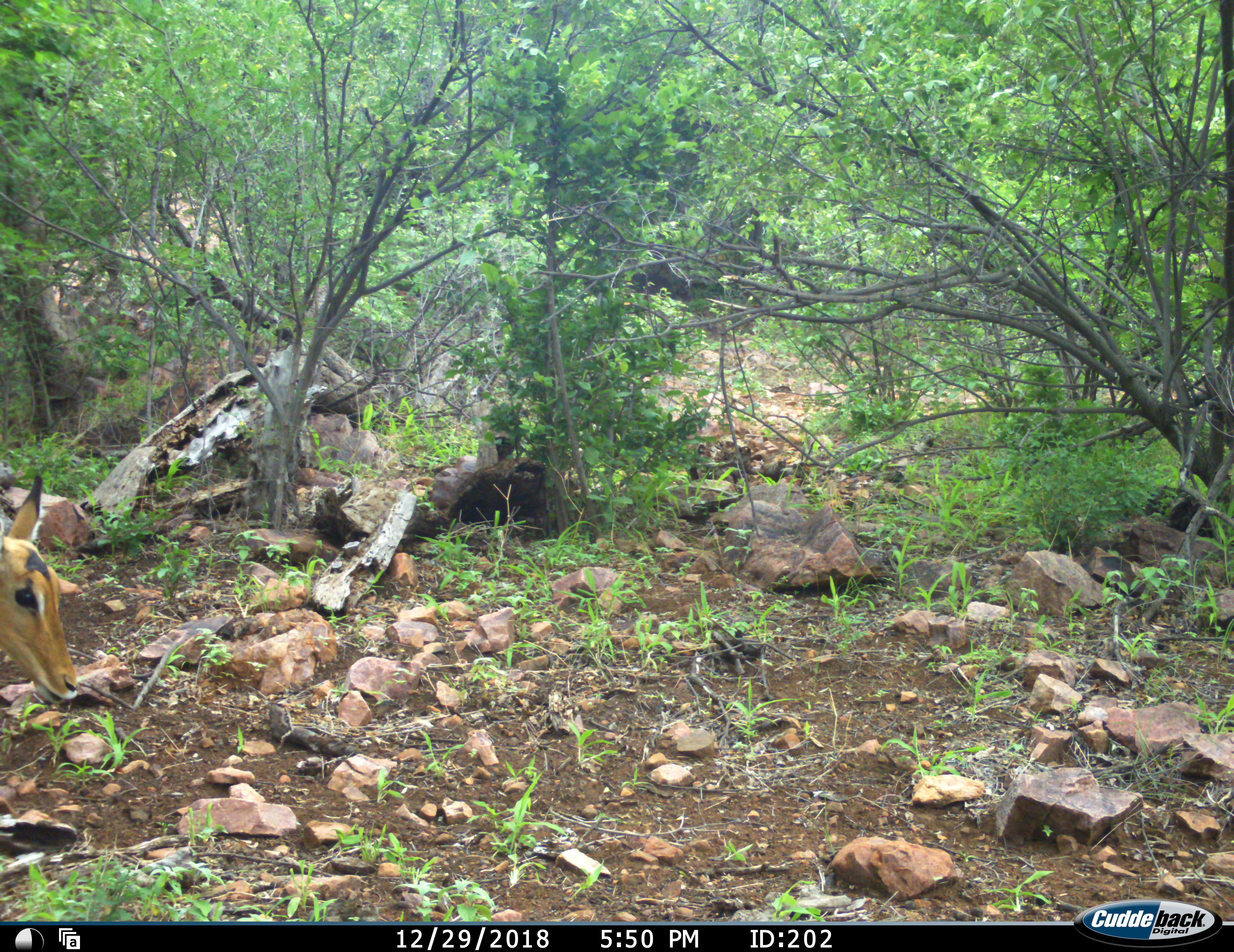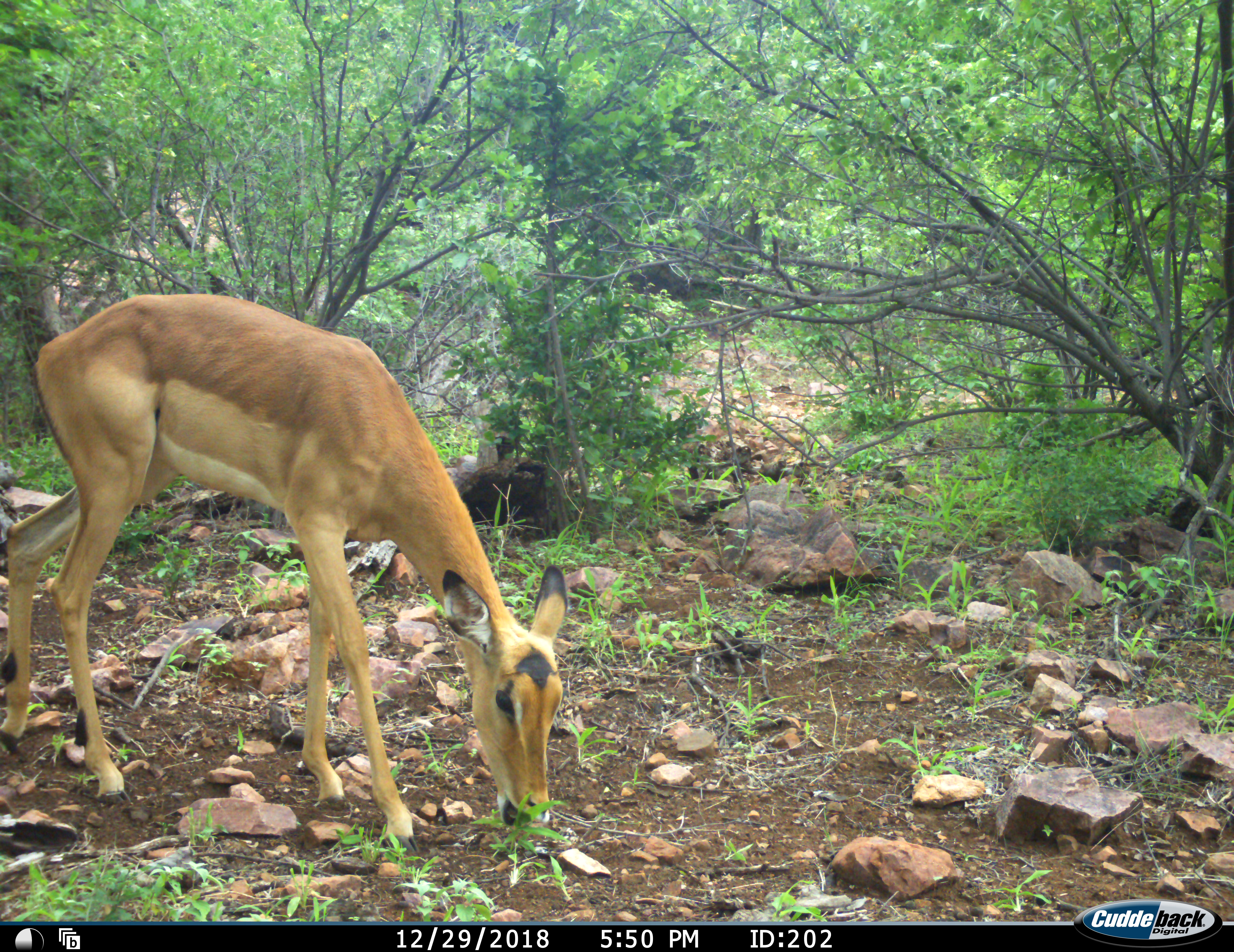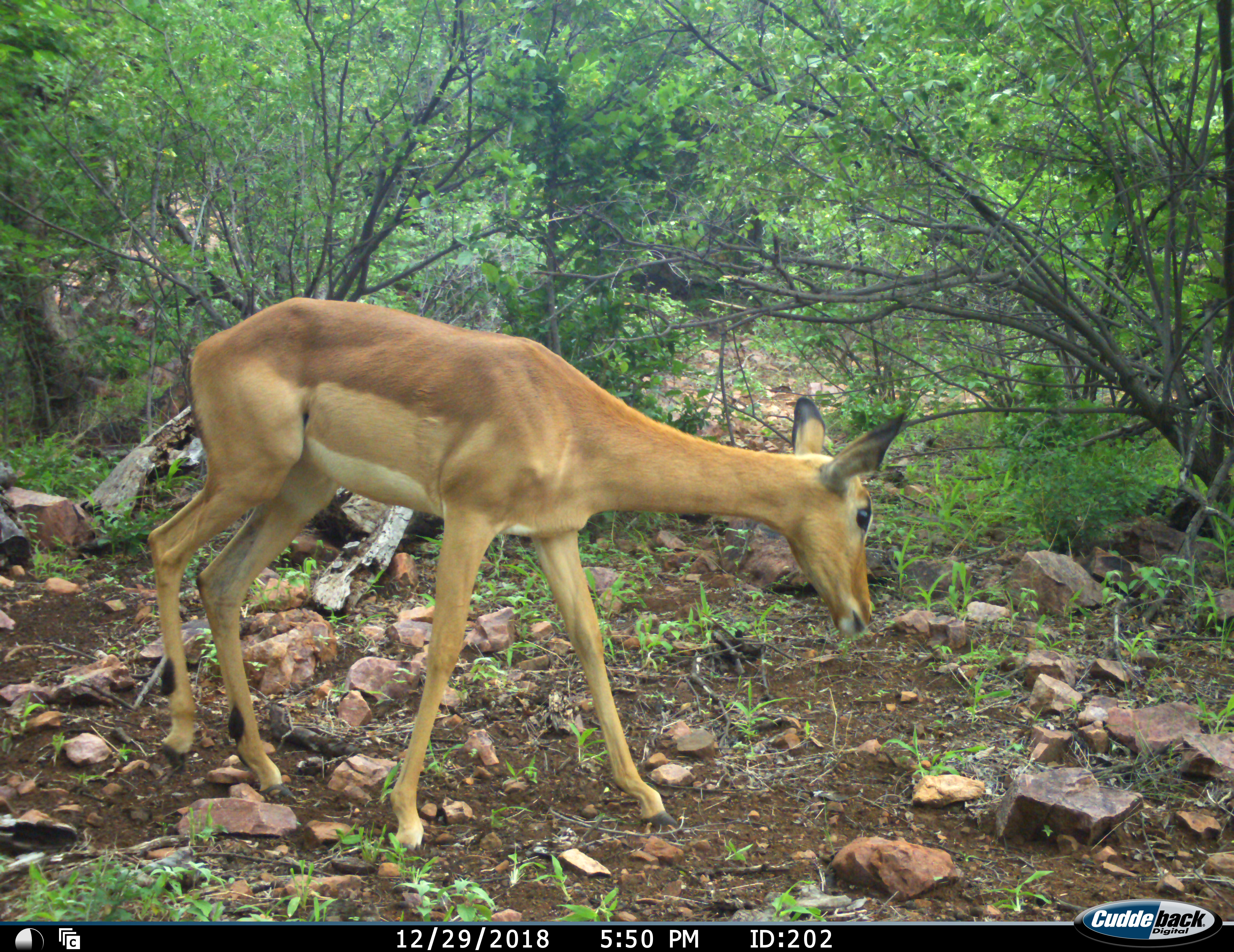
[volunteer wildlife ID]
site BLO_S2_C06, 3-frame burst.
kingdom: Animalia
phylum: Chordata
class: Mammalia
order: Artiodactyla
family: Bovidae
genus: Aepyceros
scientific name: Aepyceros melampus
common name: impala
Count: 1.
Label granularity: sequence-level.